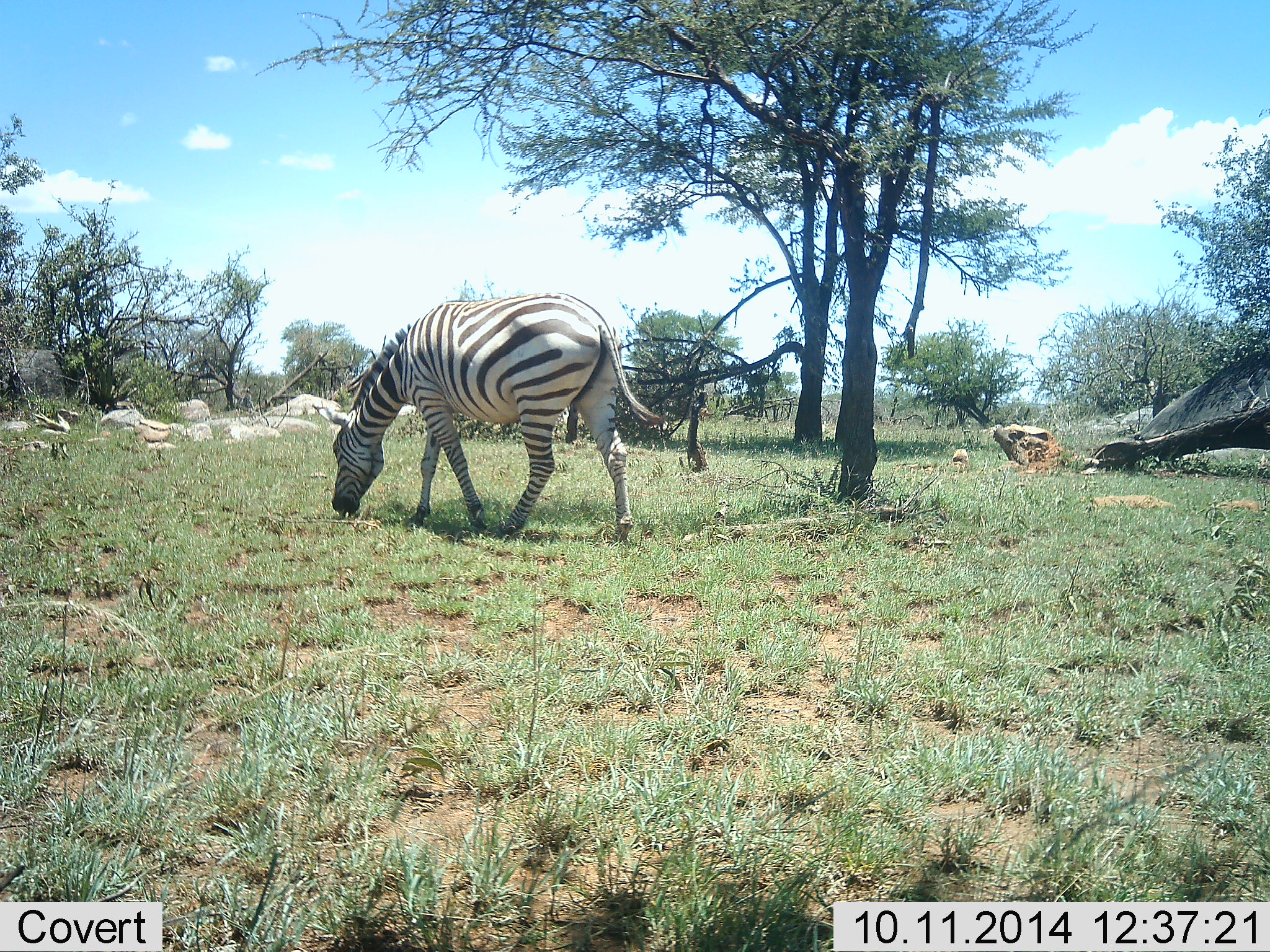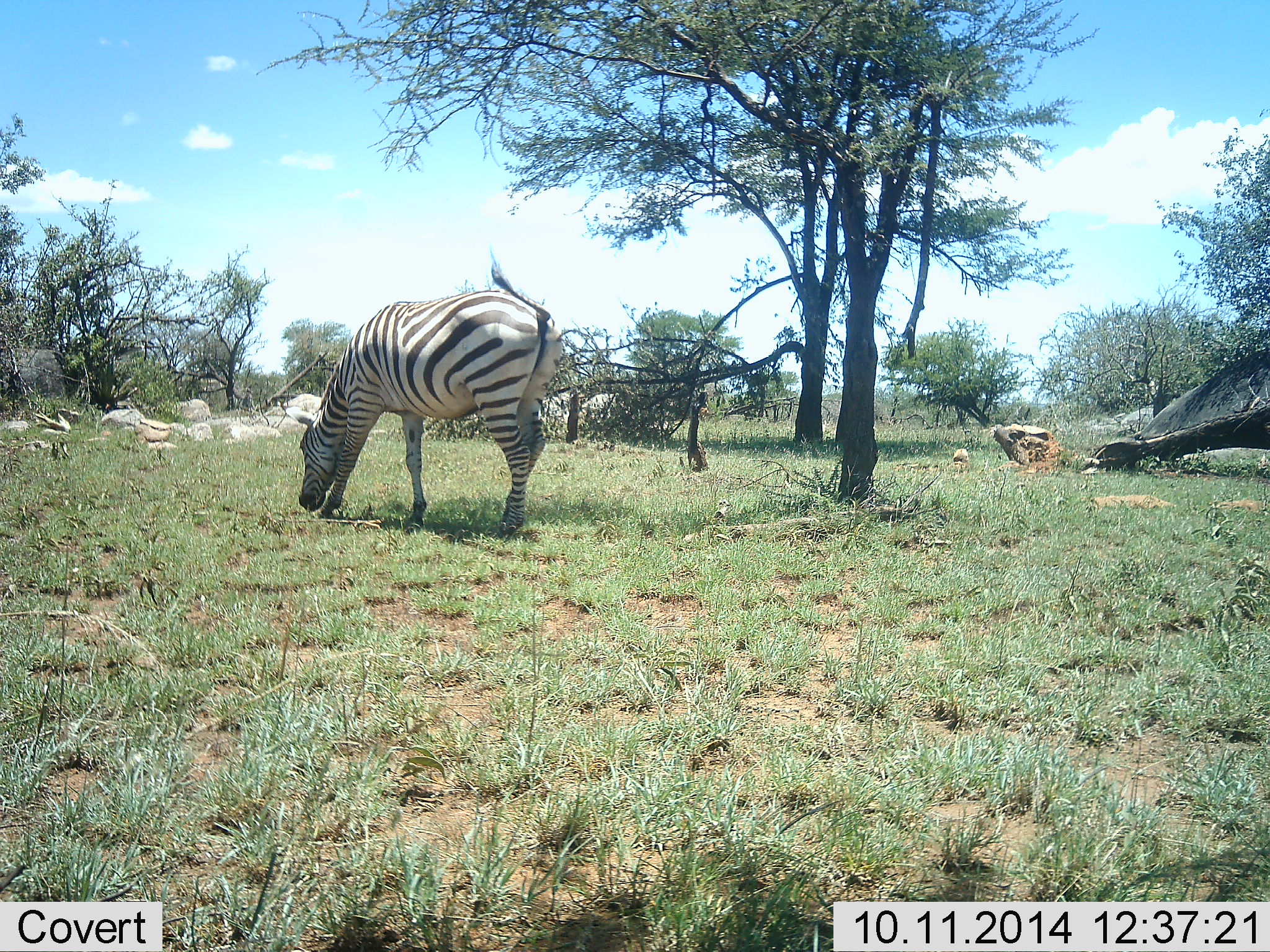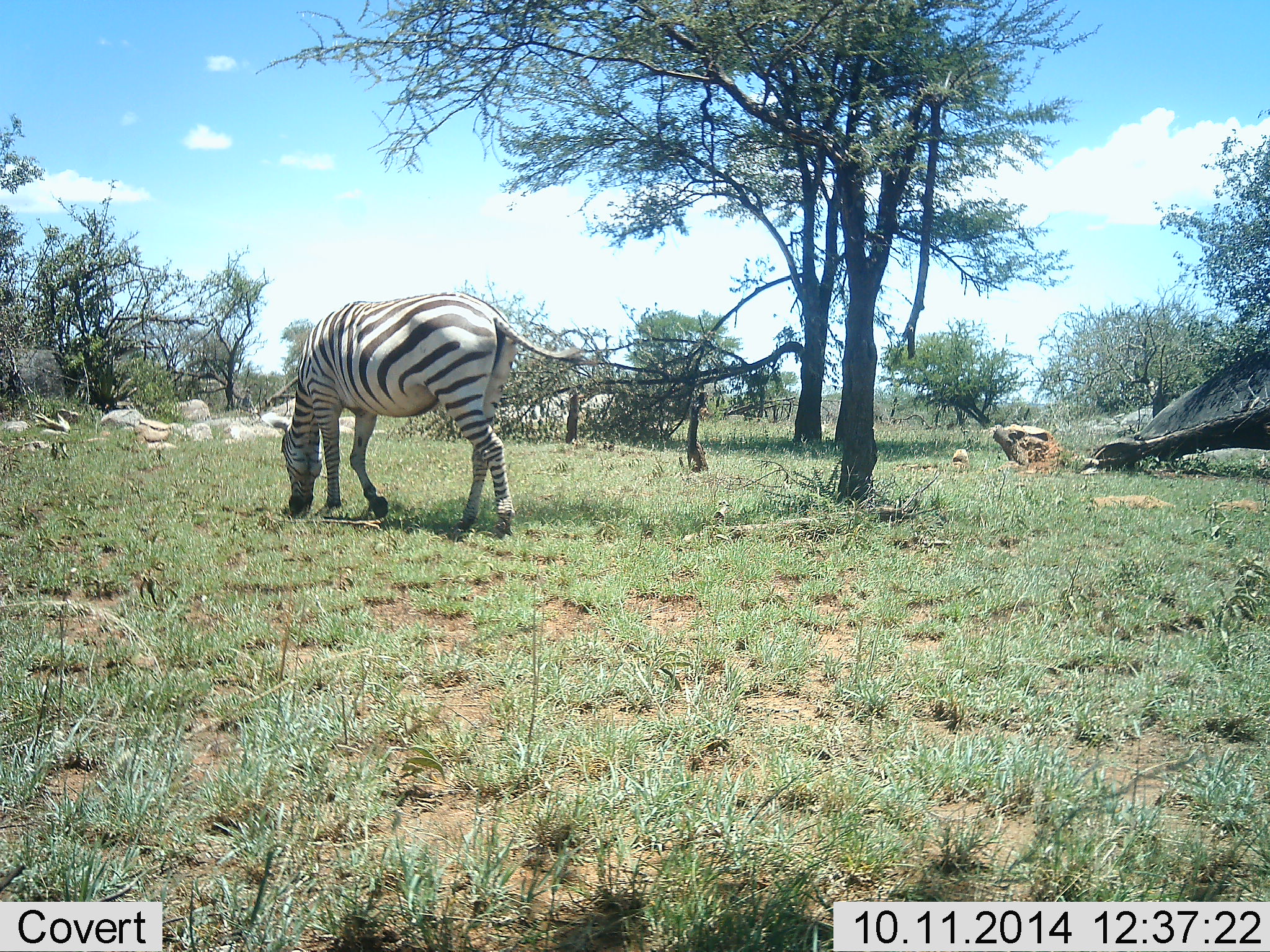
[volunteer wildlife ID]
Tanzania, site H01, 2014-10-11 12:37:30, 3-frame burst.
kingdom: Animalia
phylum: Chordata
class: Mammalia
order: Perissodactyla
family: Equidae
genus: Equus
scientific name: Equus quagga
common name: plains zebra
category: zebra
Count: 1.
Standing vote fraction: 0%.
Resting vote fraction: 0%.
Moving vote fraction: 20%.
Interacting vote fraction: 0%.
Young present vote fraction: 0%.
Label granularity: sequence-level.